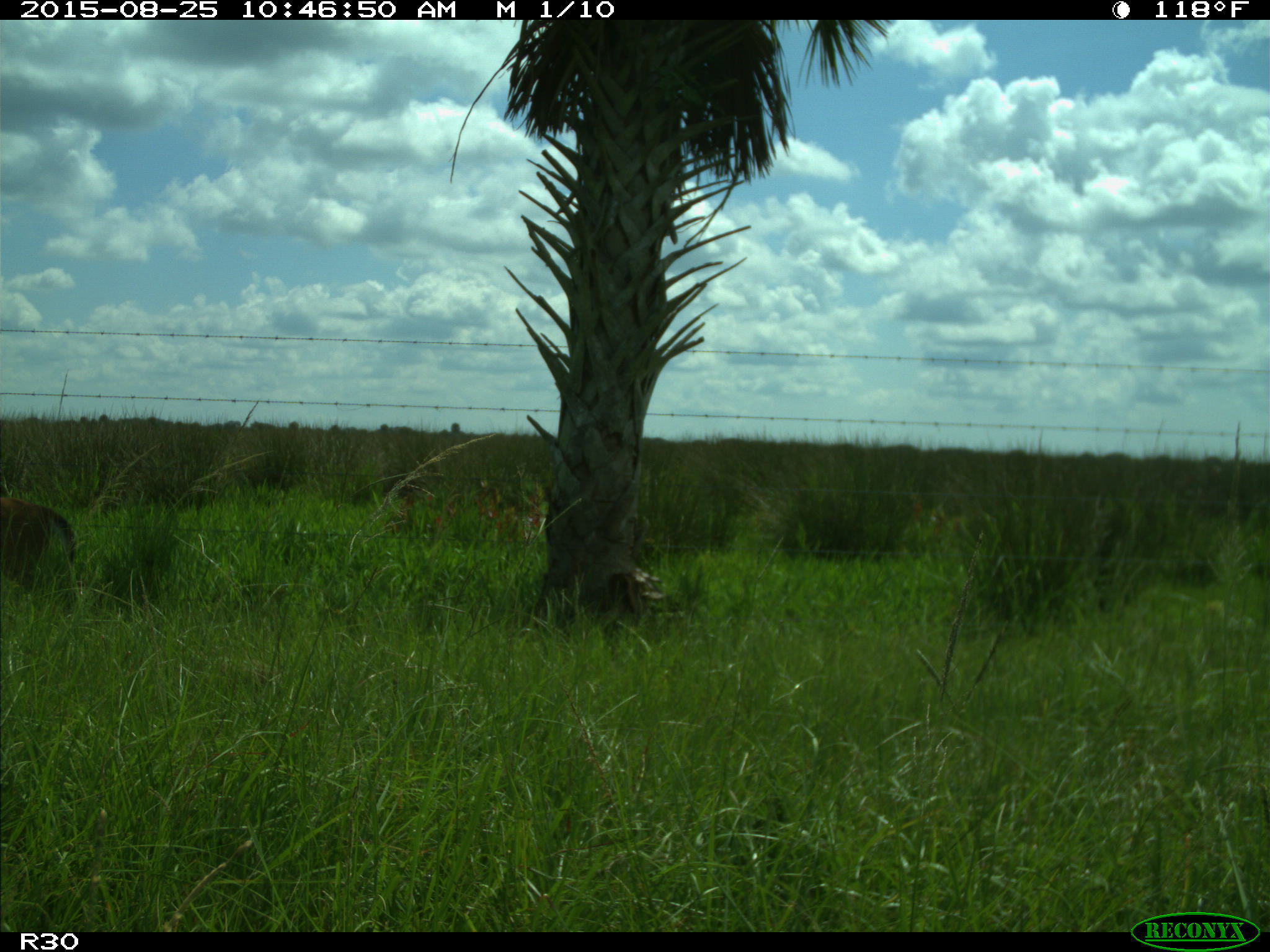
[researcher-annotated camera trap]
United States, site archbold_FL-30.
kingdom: Animalia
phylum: Chordata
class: Mammalia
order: Artiodactyla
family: Cervidae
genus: Odocoileus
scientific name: Odocoileus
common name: deer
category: unidentified deer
Unidentified deer (deer) (Odocoileus).